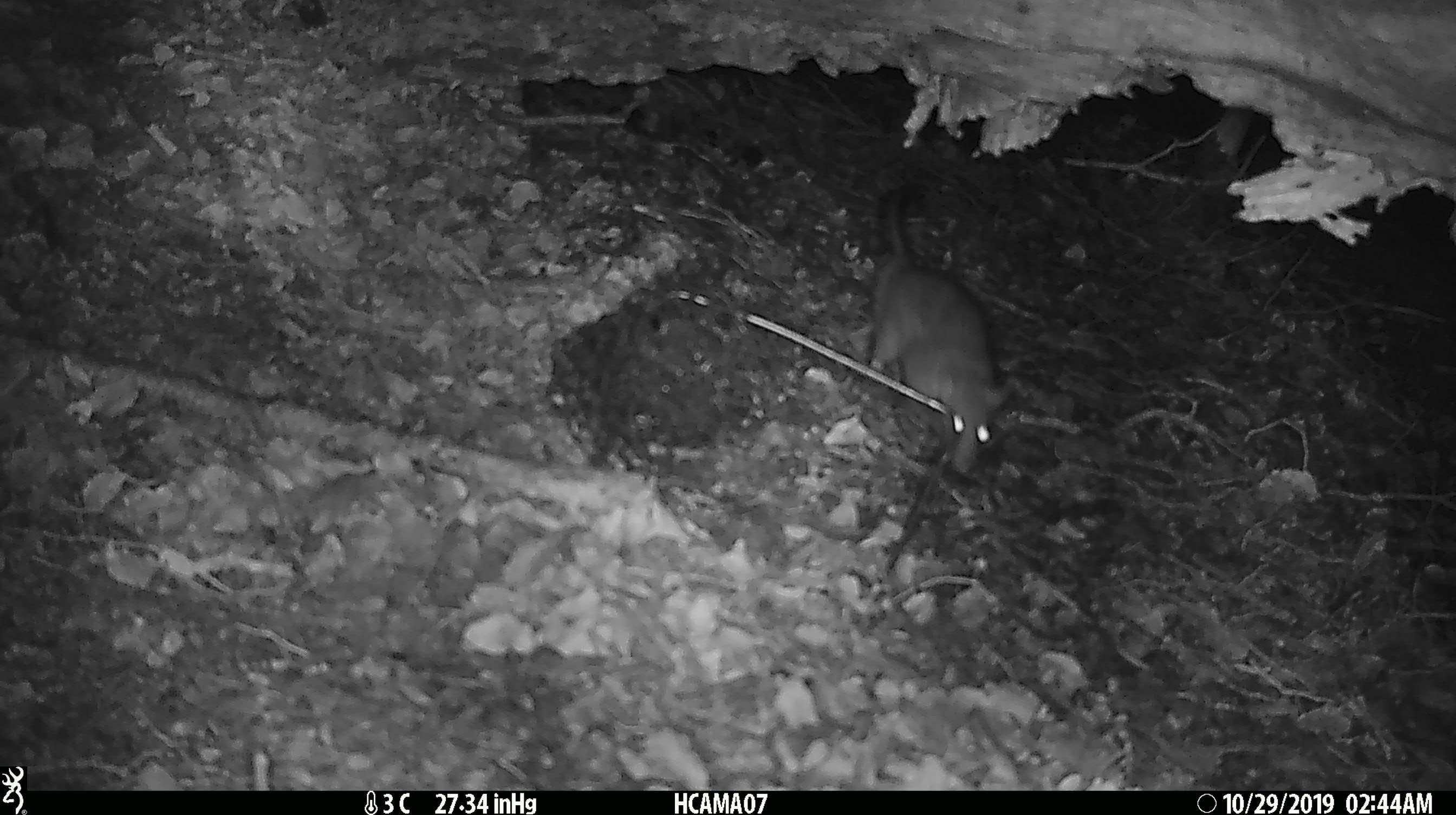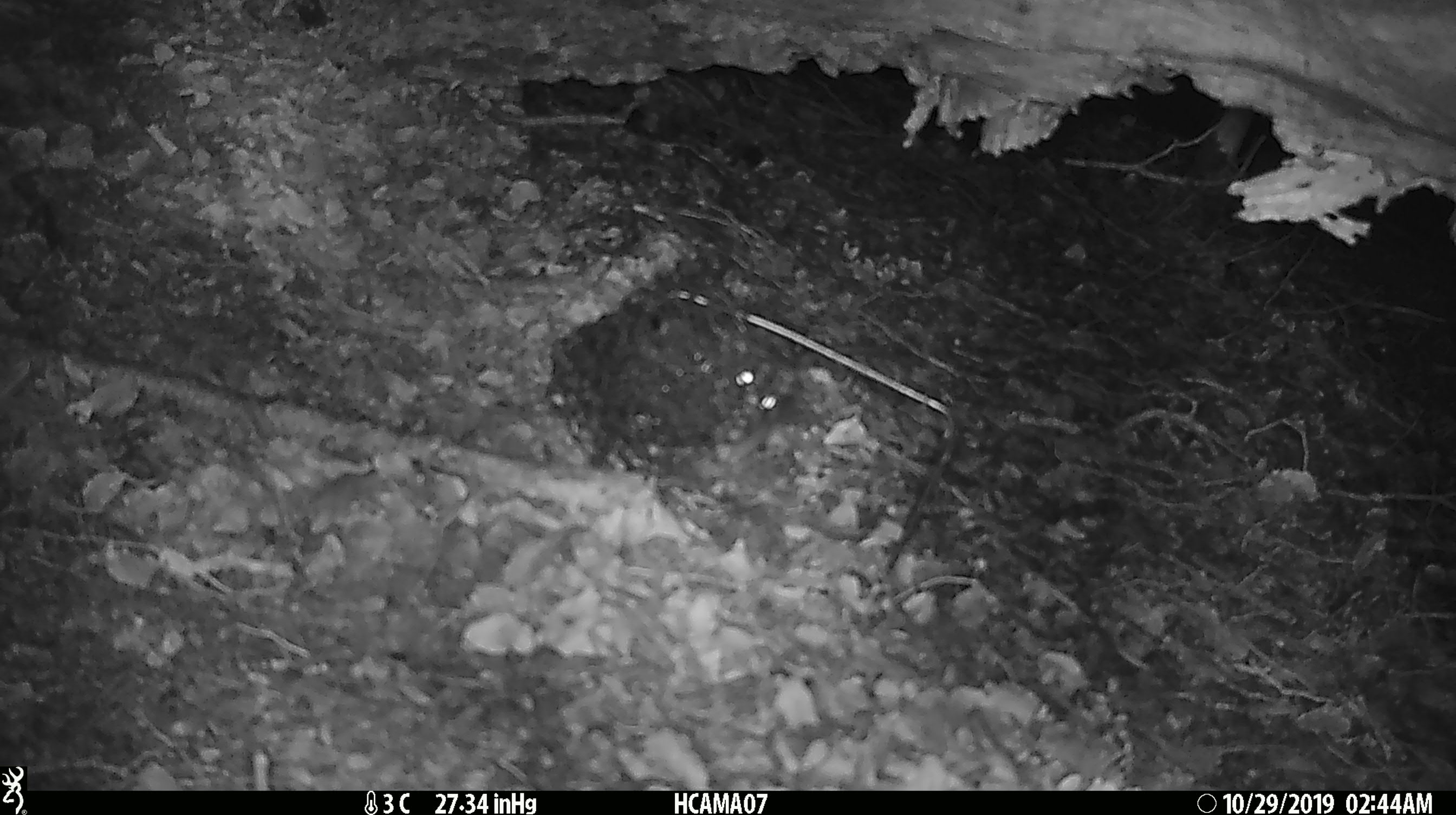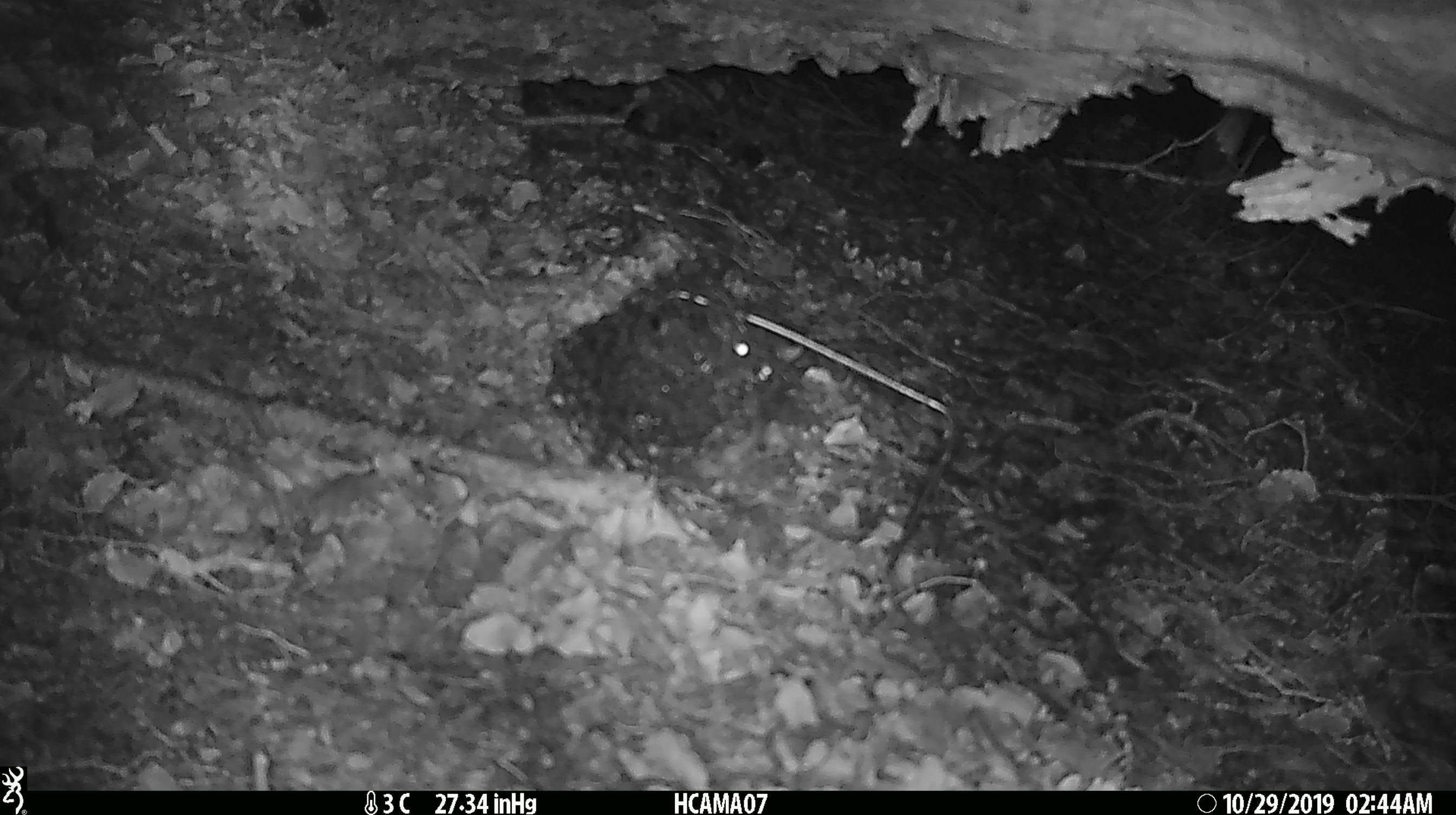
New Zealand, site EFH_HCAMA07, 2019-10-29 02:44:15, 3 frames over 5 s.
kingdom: Animalia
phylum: Chordata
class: Mammalia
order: Rodentia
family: Muridae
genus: Rattus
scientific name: Rattus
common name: rat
Rat (Rattus).